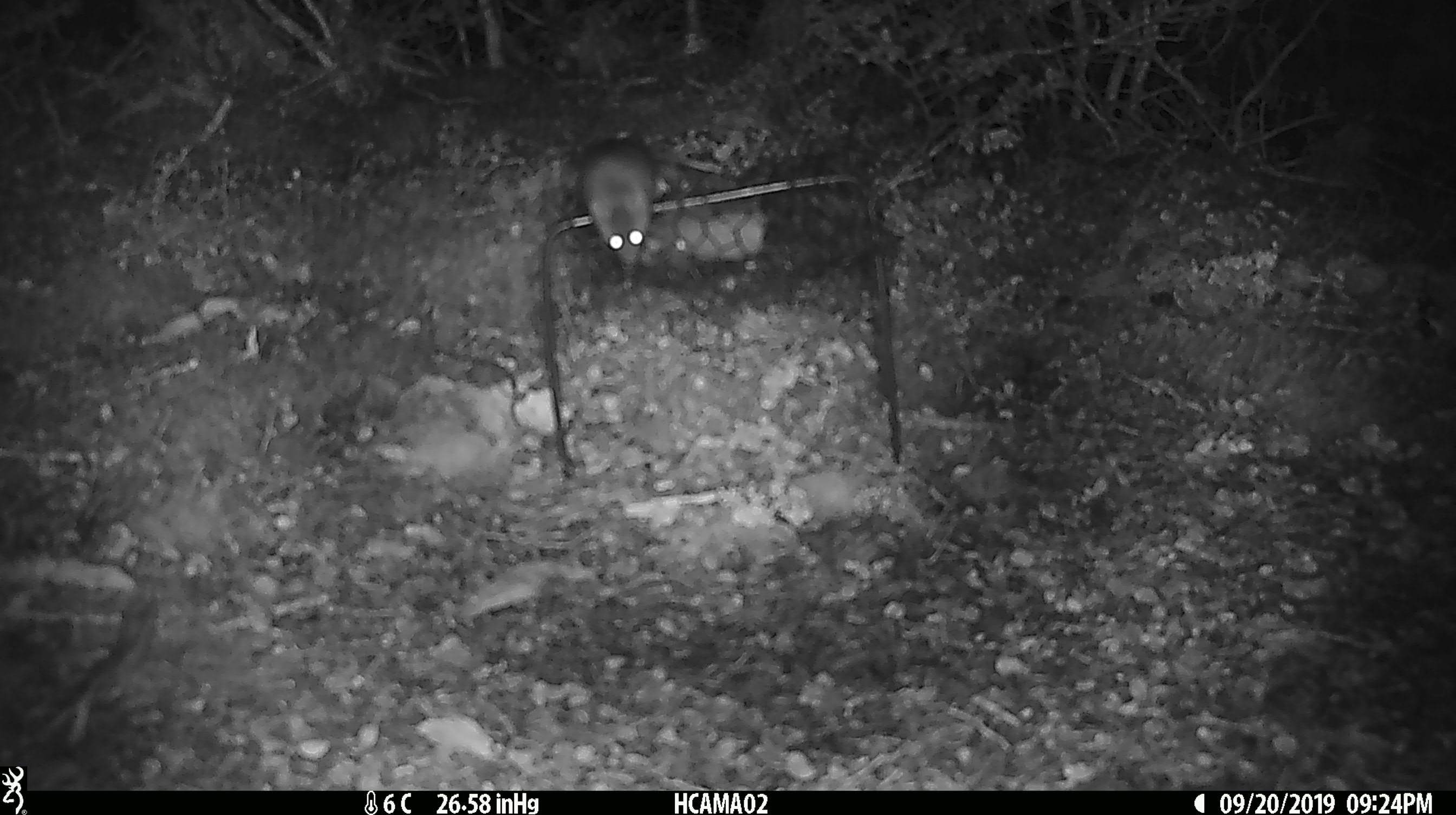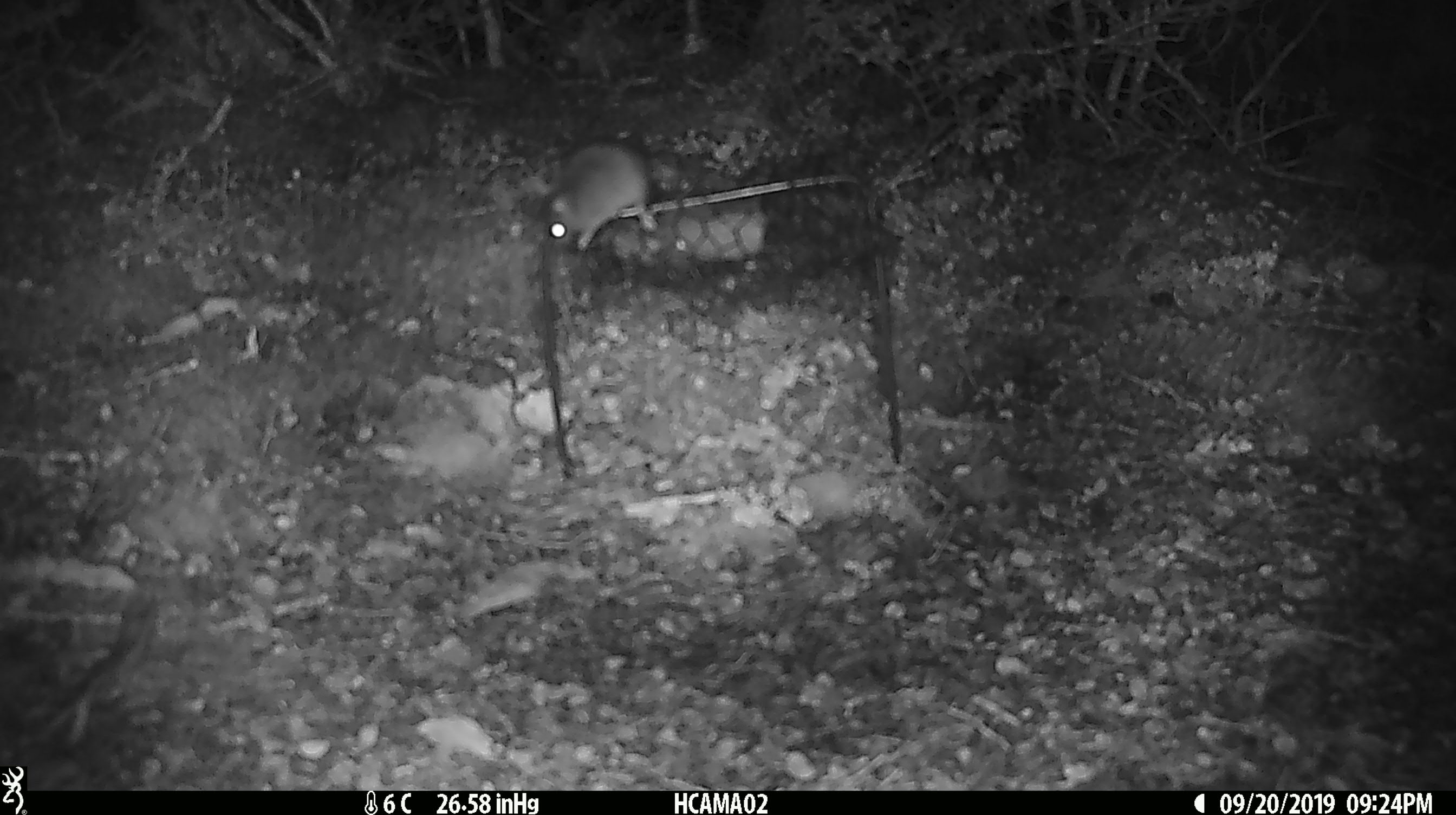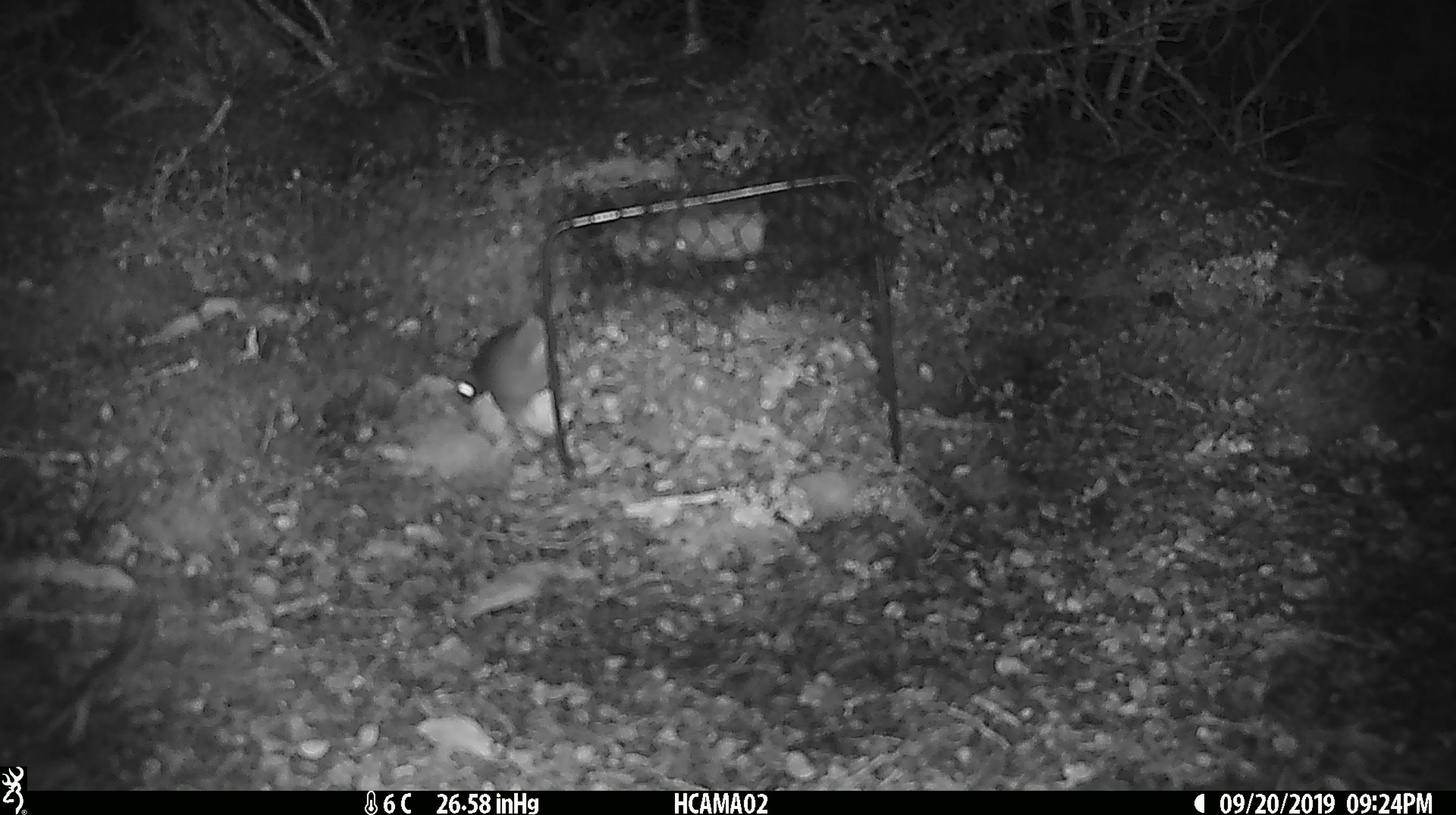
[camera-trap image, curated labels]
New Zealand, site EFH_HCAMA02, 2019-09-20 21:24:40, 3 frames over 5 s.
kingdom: Animalia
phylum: Chordata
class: Mammalia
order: Rodentia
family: Muridae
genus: Mus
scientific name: Mus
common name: mouse